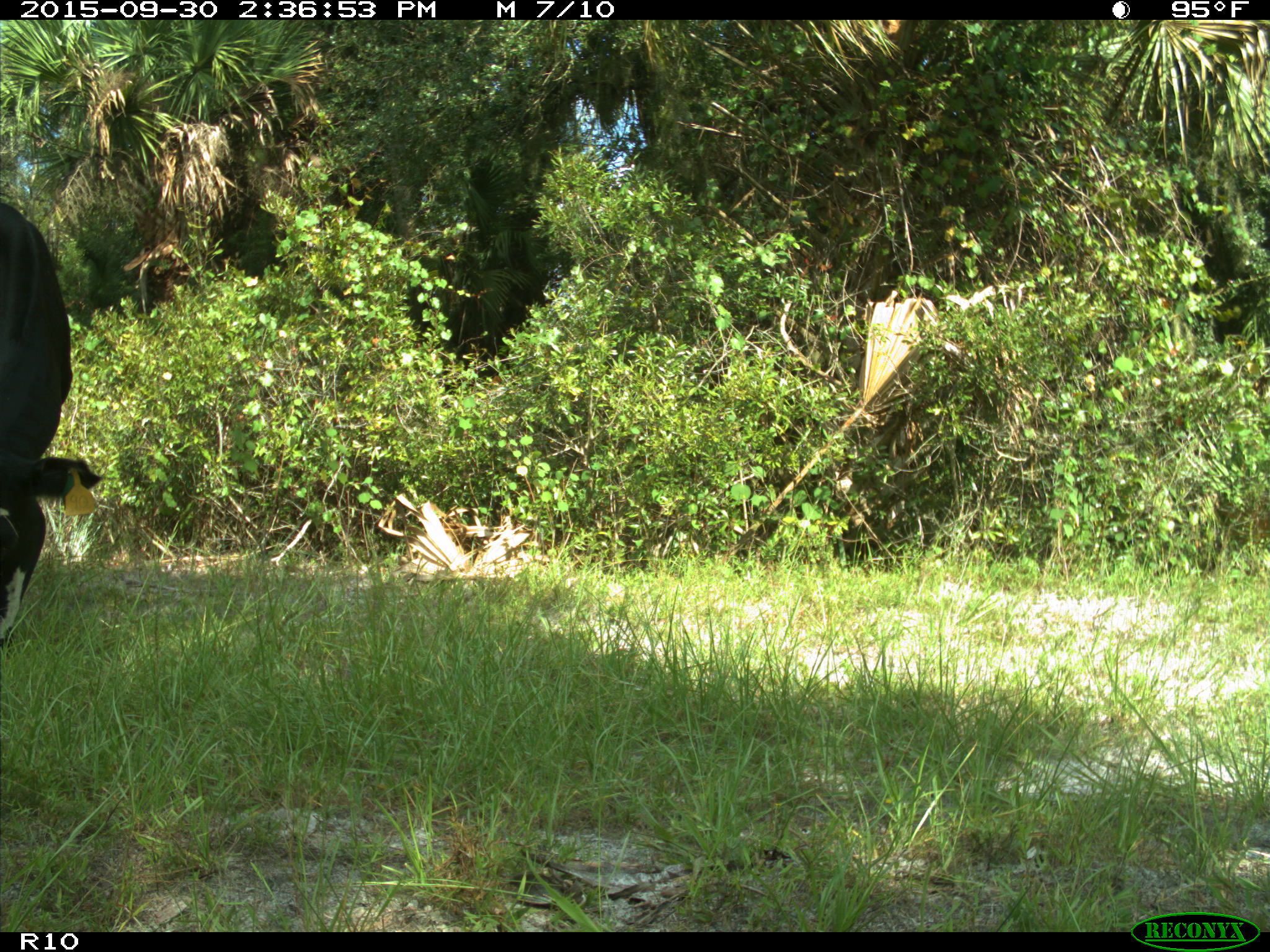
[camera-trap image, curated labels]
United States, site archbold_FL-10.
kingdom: Animalia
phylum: Chordata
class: Mammalia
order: Artiodactyla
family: Bovidae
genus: Bos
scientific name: Bos taurus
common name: domestic cow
Bos taurus (domestic cow).